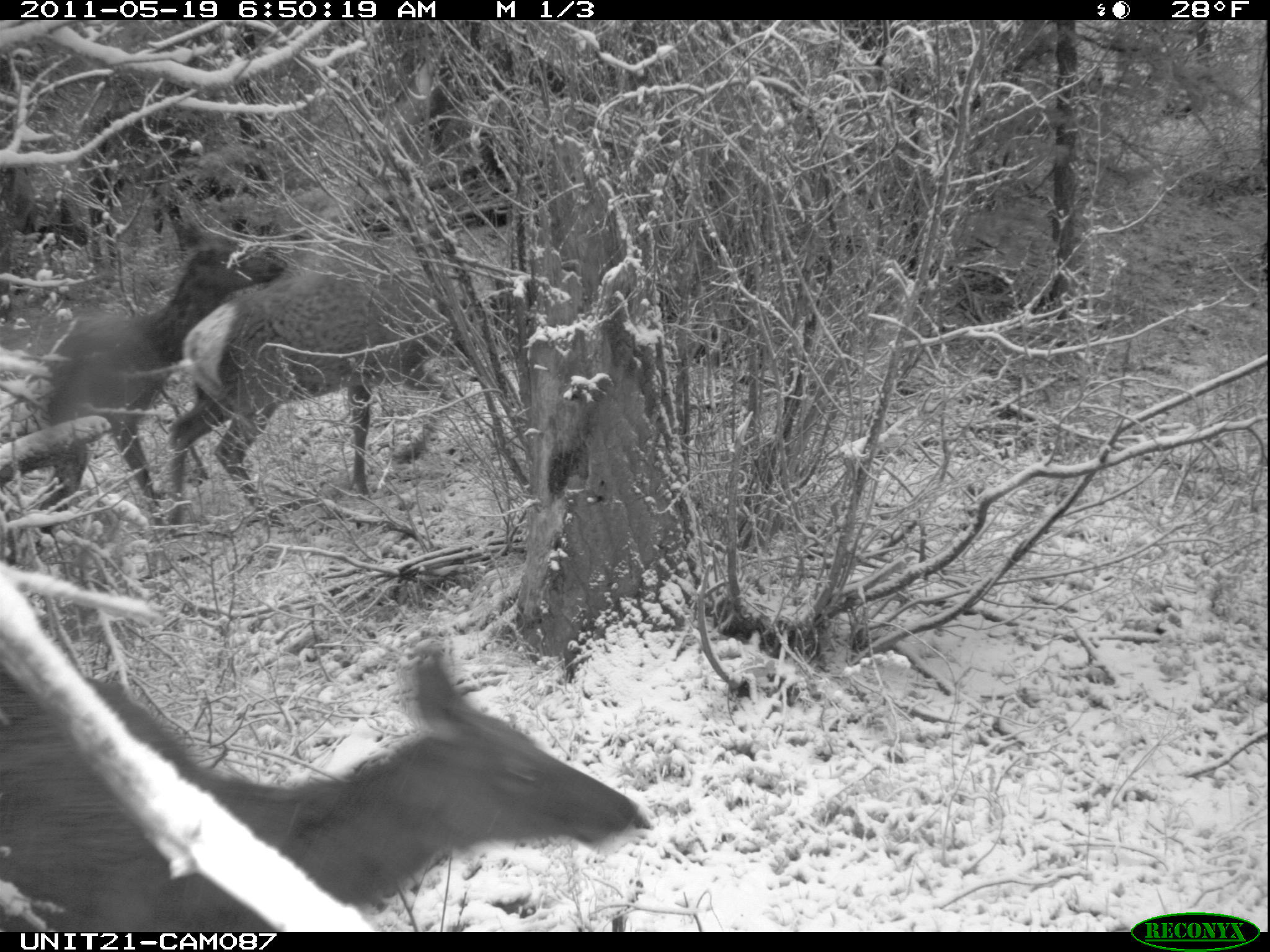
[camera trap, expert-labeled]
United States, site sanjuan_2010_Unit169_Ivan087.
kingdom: Animalia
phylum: Chordata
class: Mammalia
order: Artiodactyla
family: Cervidae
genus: Cervus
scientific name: Cervus elaphus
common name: red deer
Cervus elaphus (red deer).